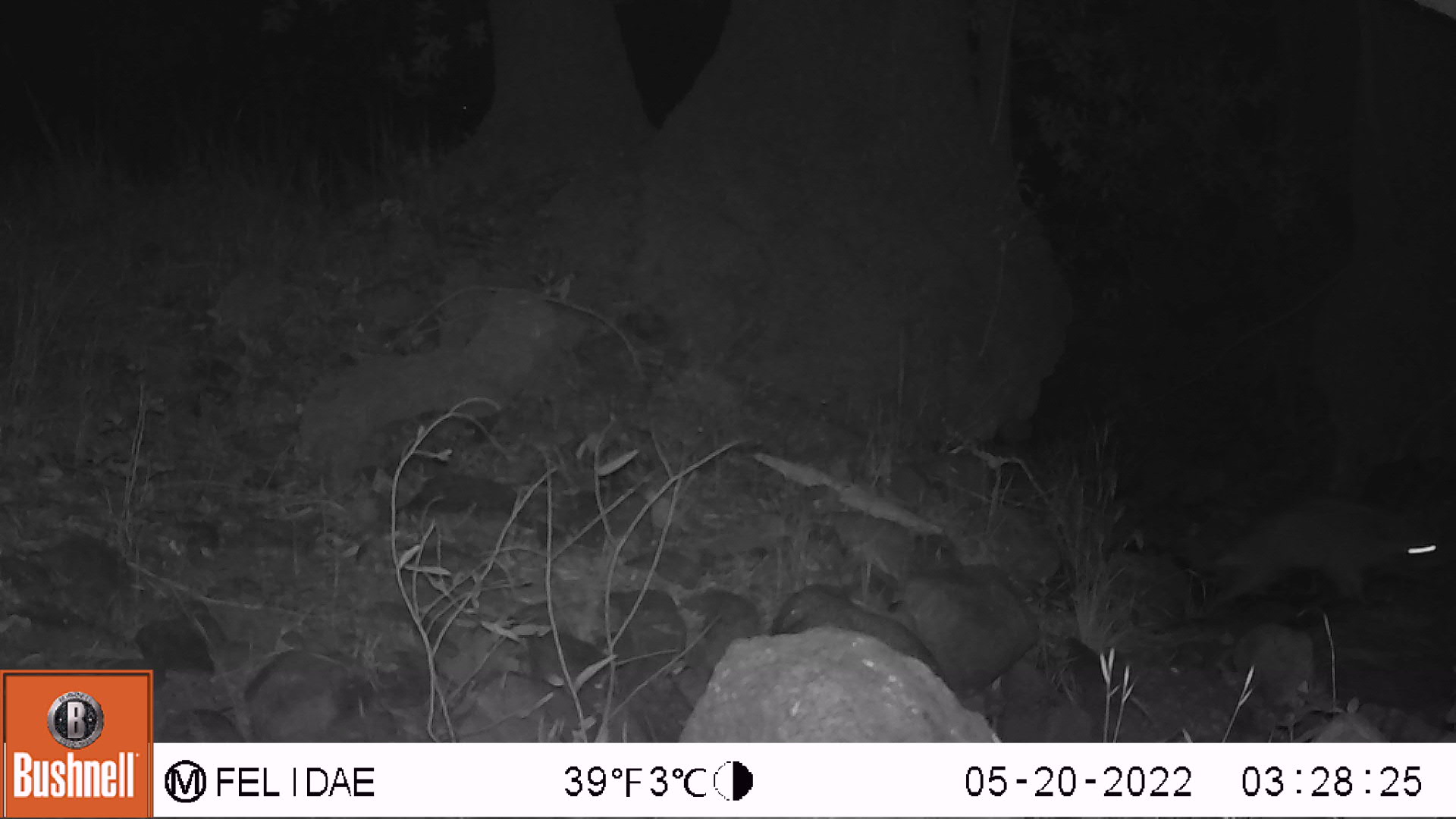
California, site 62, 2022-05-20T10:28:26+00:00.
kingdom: Animalia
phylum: Chordata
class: Mammalia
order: Carnivora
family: Procyonidae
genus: Procyon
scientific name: Procyon lotor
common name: raccoon